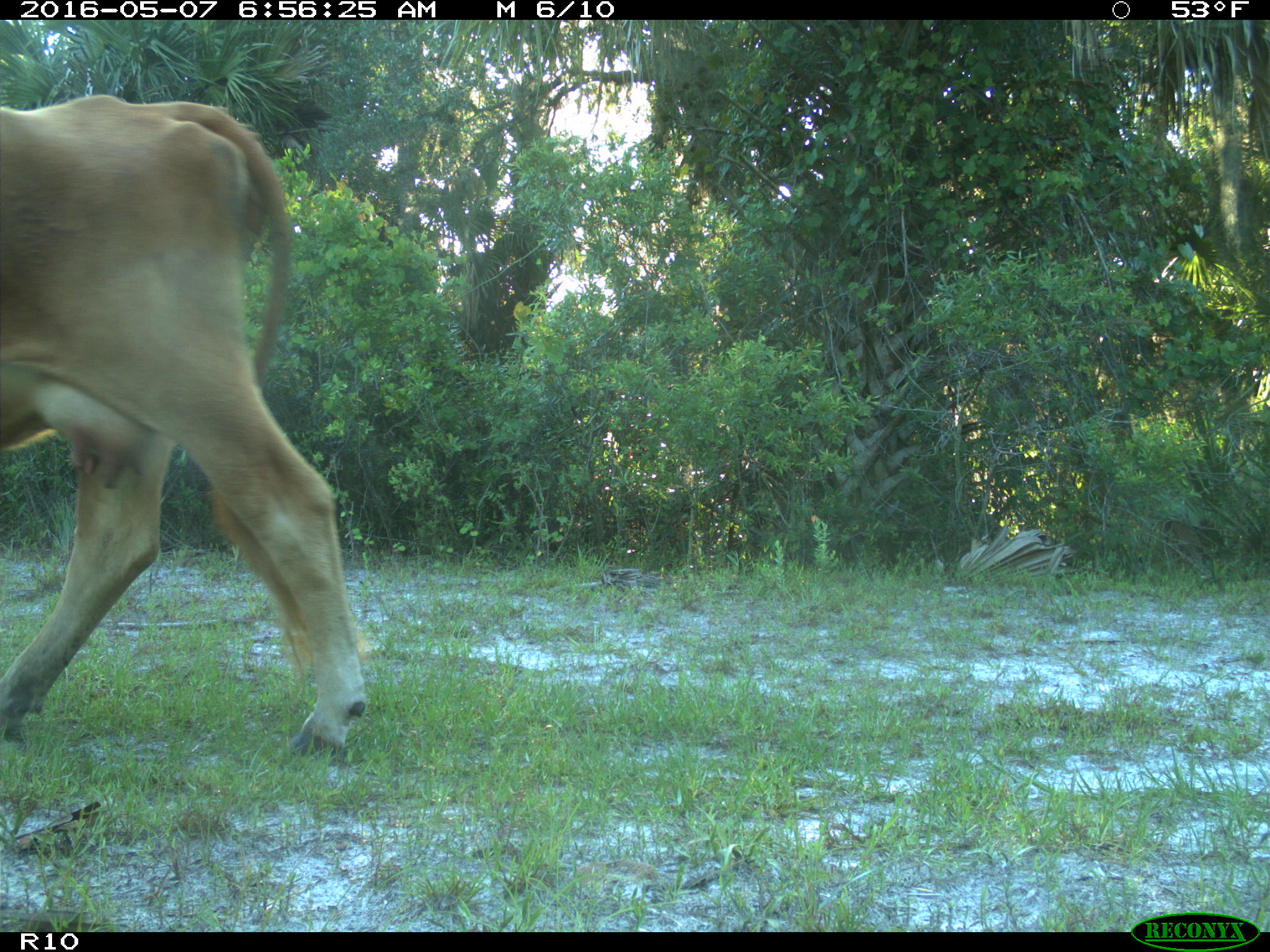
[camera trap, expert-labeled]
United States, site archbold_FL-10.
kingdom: Animalia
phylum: Chordata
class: Mammalia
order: Artiodactyla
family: Bovidae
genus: Bos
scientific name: Bos taurus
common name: domestic cow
Bos taurus (domestic cow).